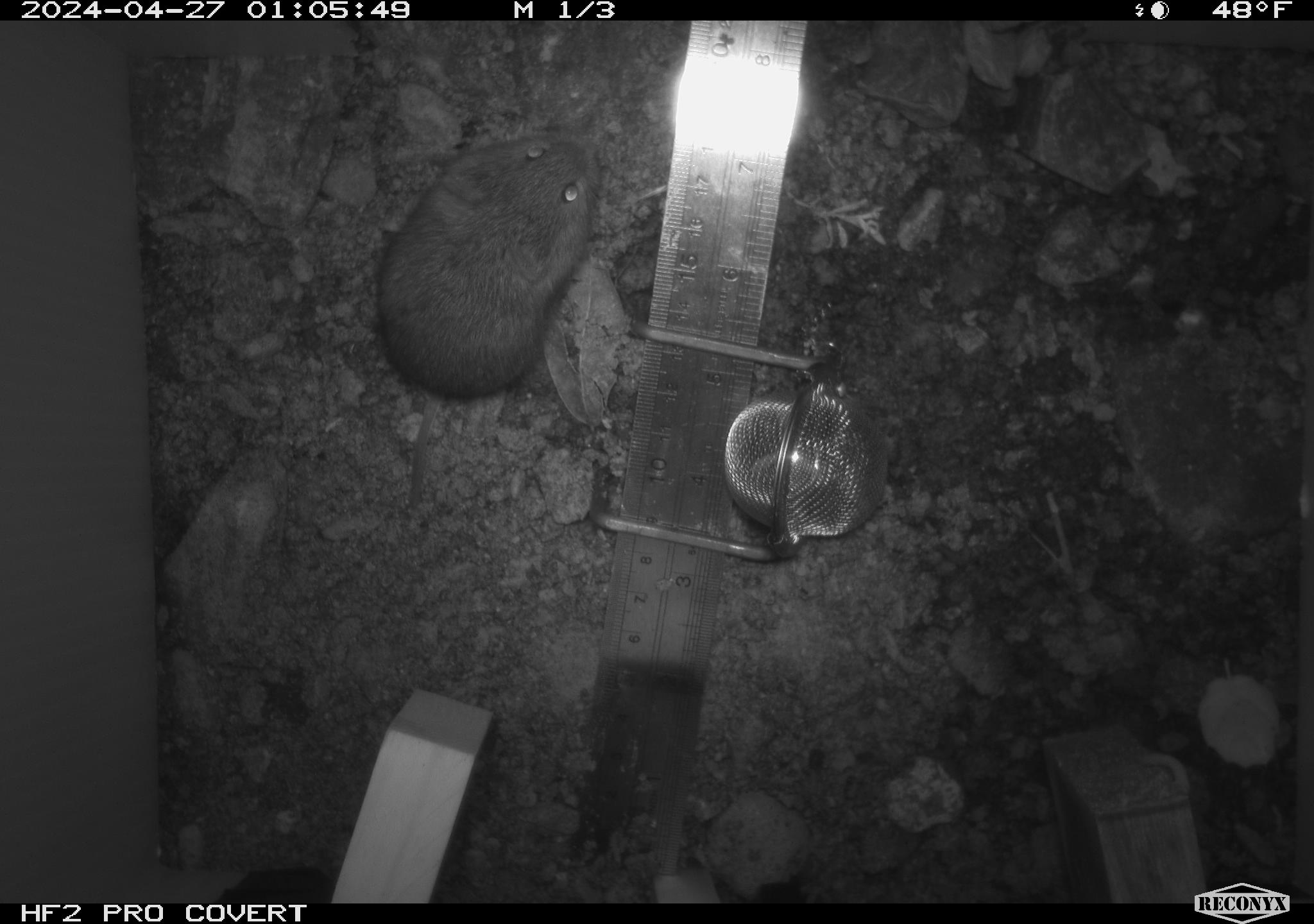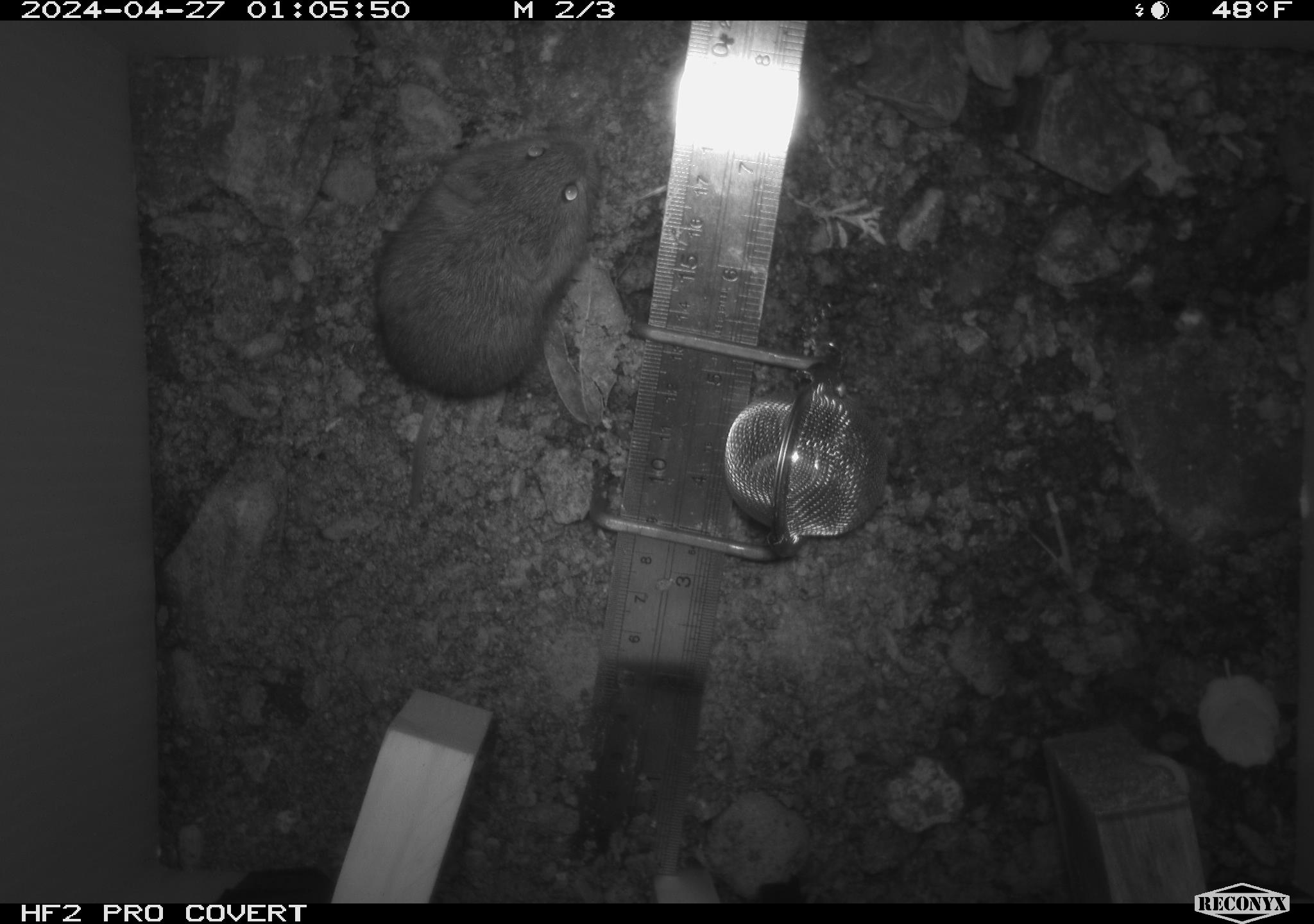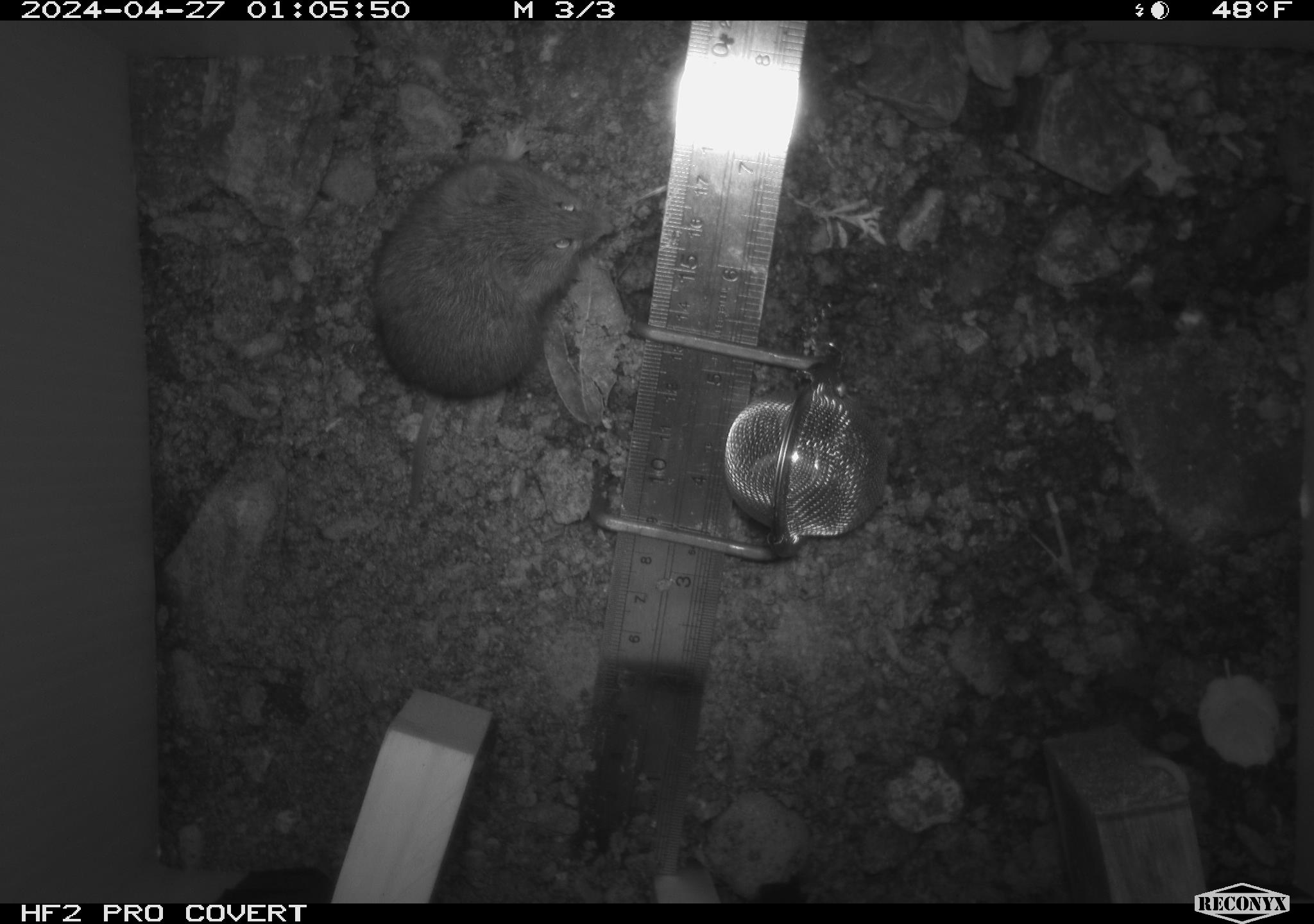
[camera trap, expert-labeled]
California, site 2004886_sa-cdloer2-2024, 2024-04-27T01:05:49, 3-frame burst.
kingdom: Animalia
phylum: Chordata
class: Mammalia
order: Rodentia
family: Cricetidae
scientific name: Arvicolinae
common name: voles, lemmings, and muskrats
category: arvicolinae subfamily